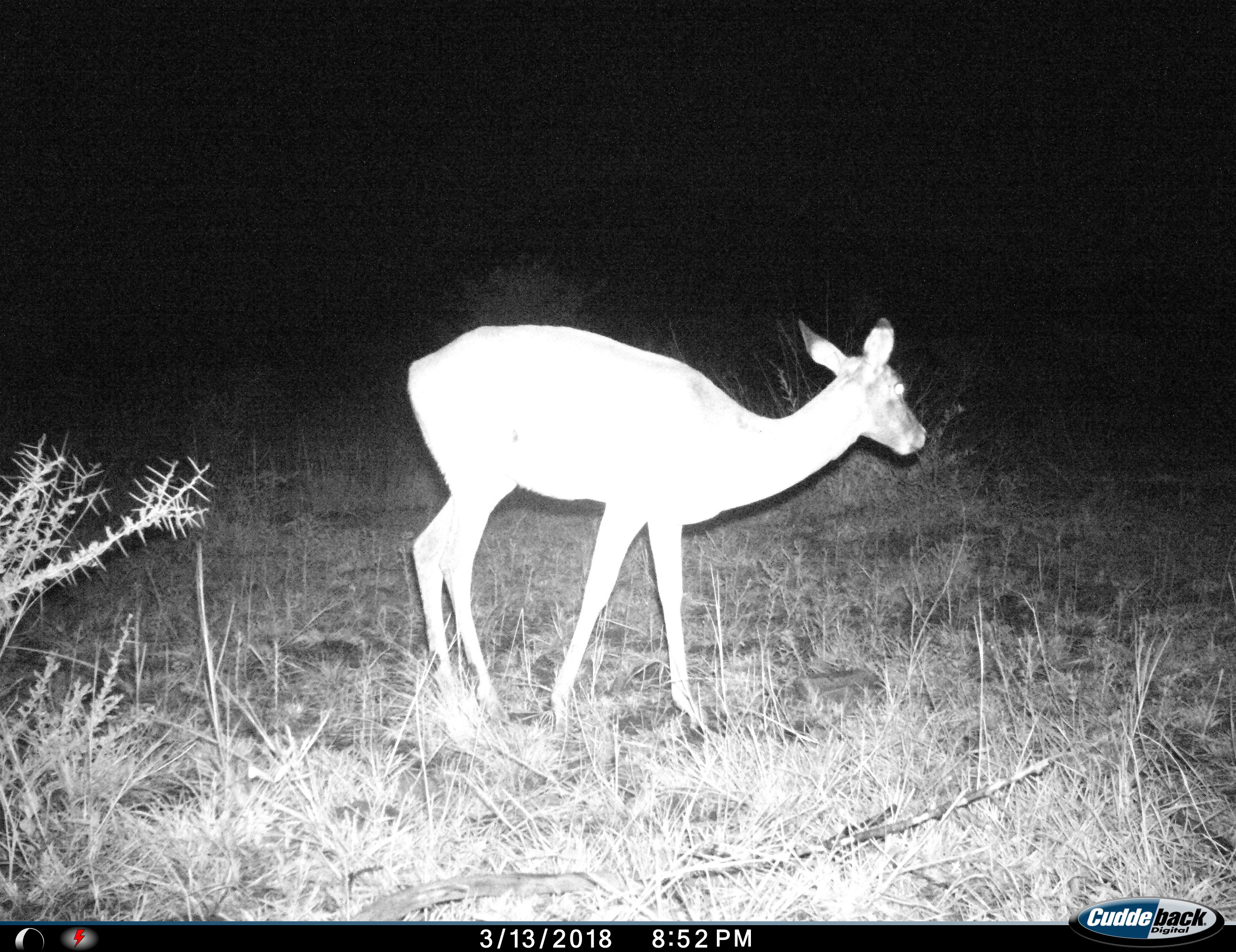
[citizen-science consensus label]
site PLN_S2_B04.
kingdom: Animalia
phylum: Chordata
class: Mammalia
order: Artiodactyla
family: Bovidae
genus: Aepyceros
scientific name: Aepyceros melampus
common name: impala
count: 1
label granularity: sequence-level